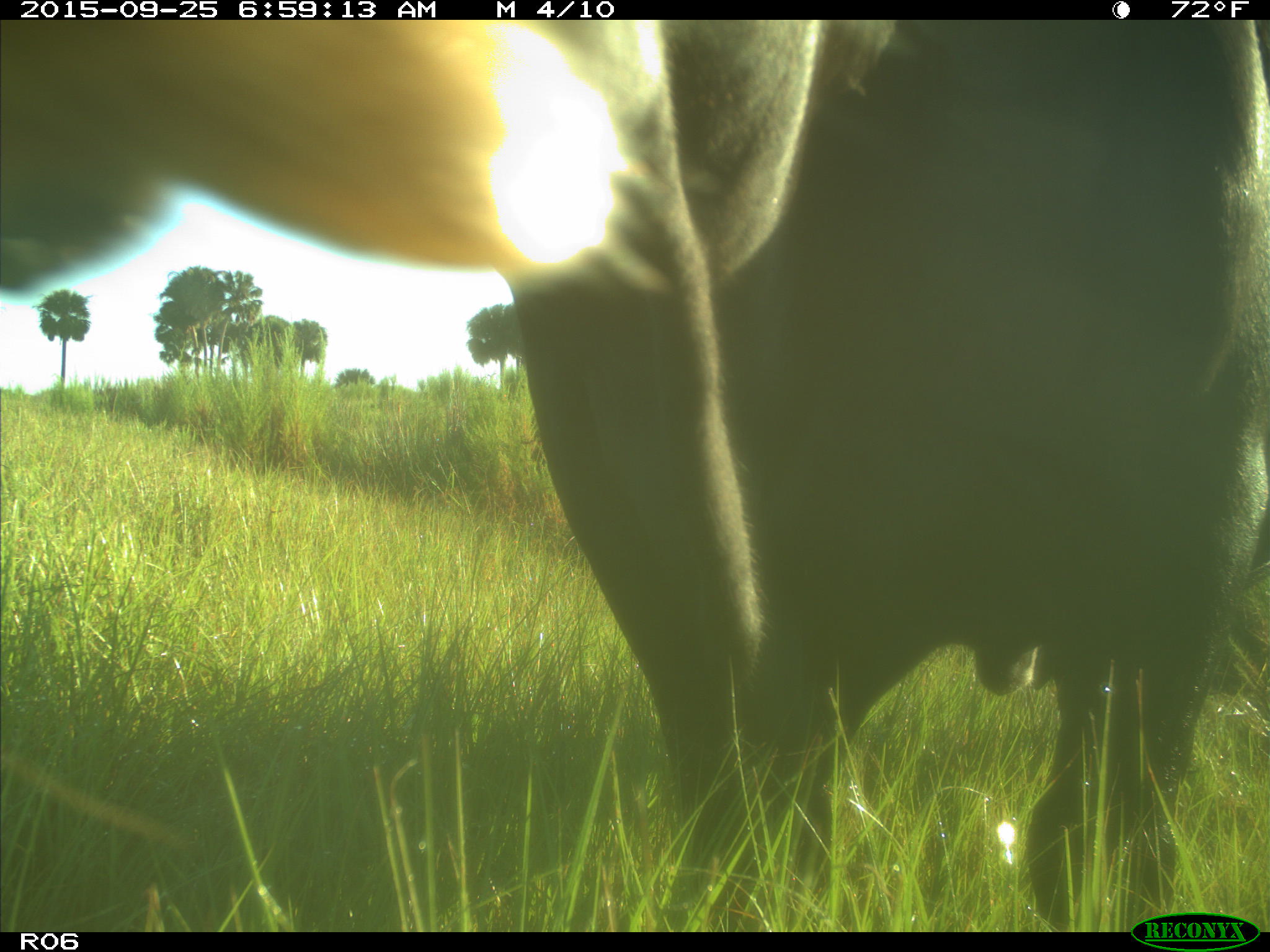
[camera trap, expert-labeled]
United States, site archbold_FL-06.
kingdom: Animalia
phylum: Chordata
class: Mammalia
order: Artiodactyla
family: Bovidae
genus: Bos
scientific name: Bos taurus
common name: domestic cow